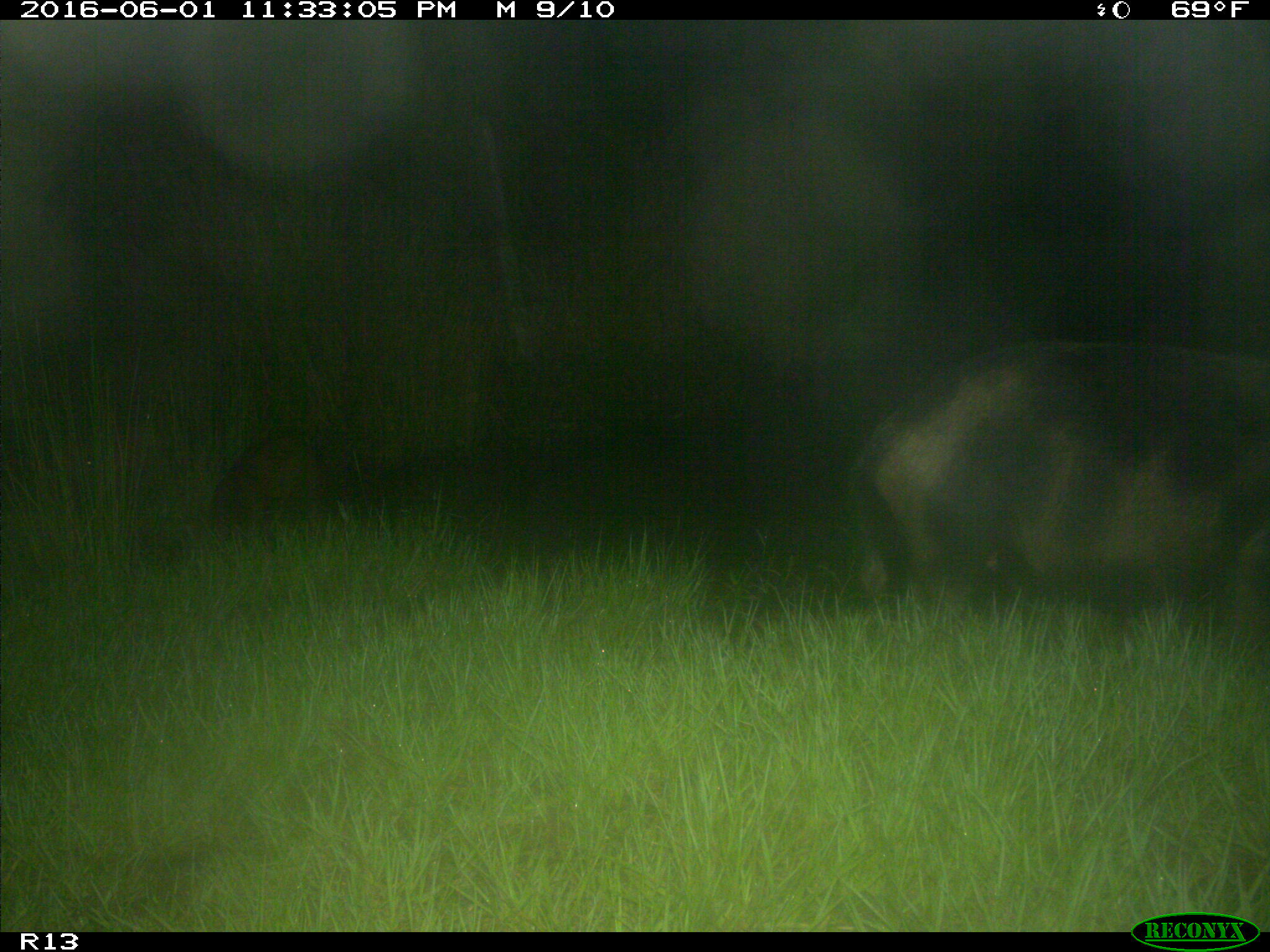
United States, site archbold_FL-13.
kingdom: Animalia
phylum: Chordata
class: Mammalia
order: Artiodactyla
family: Suidae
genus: Sus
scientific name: Sus scrofa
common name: wild boar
Sus scrofa (wild boar).